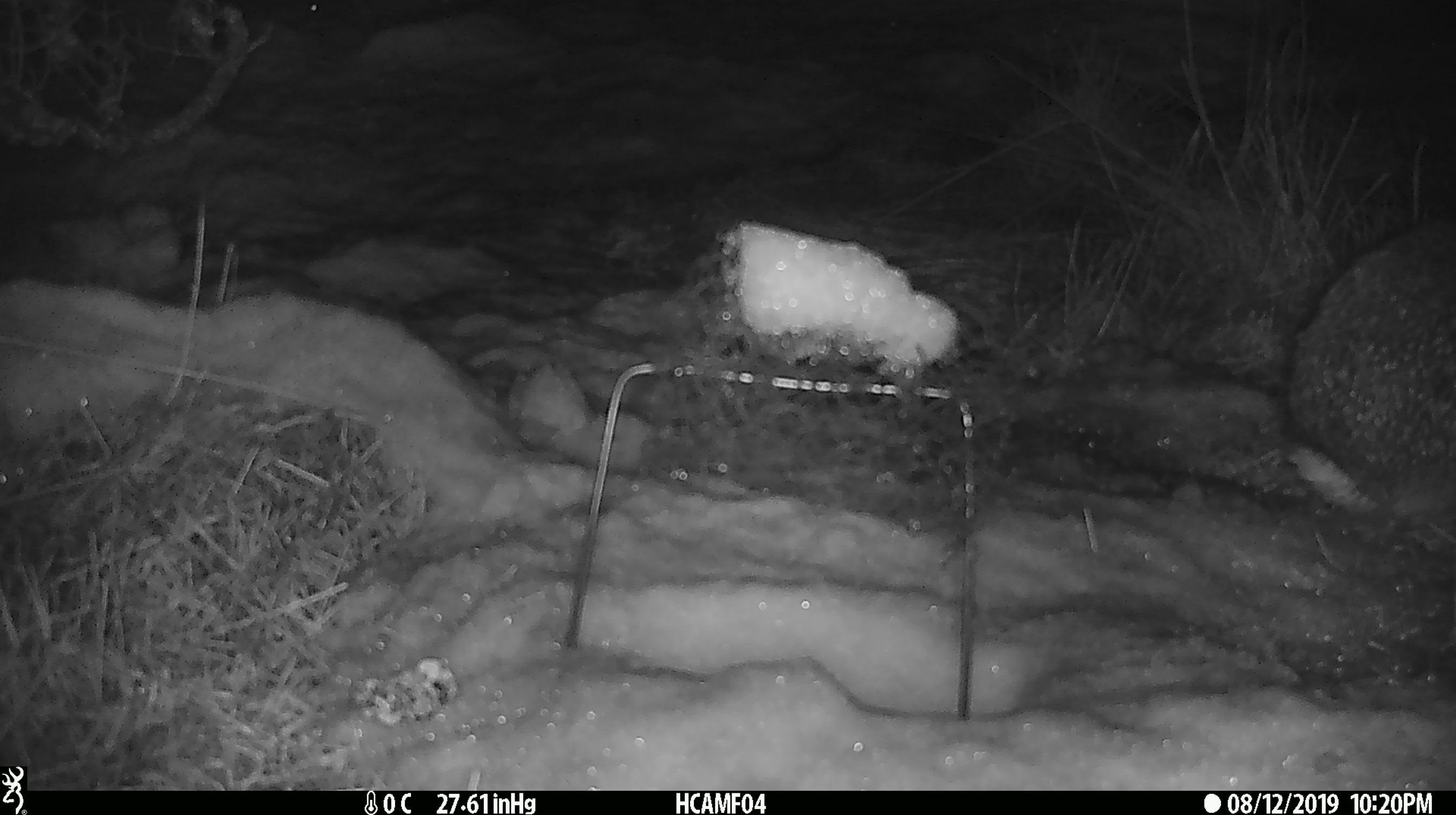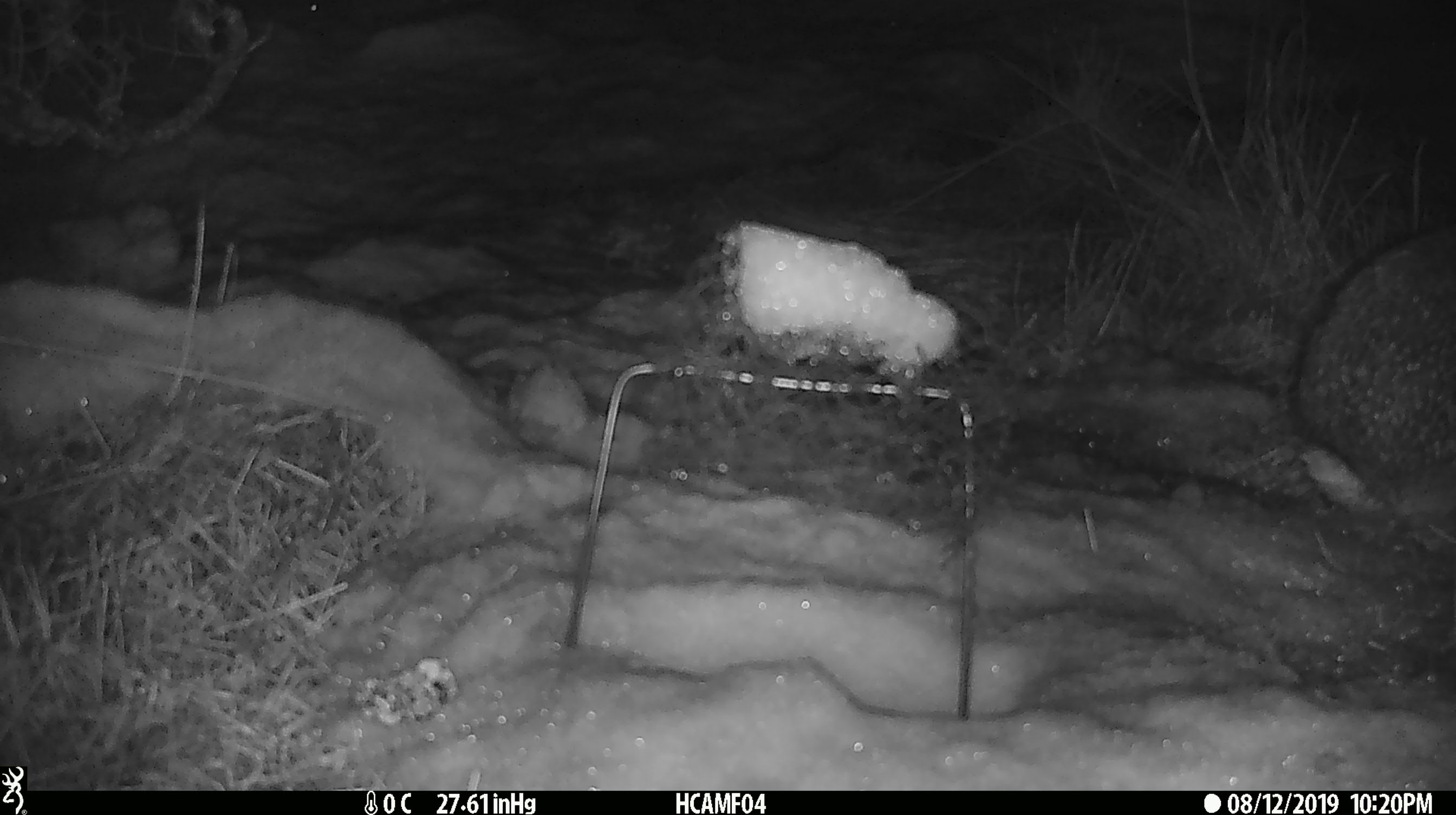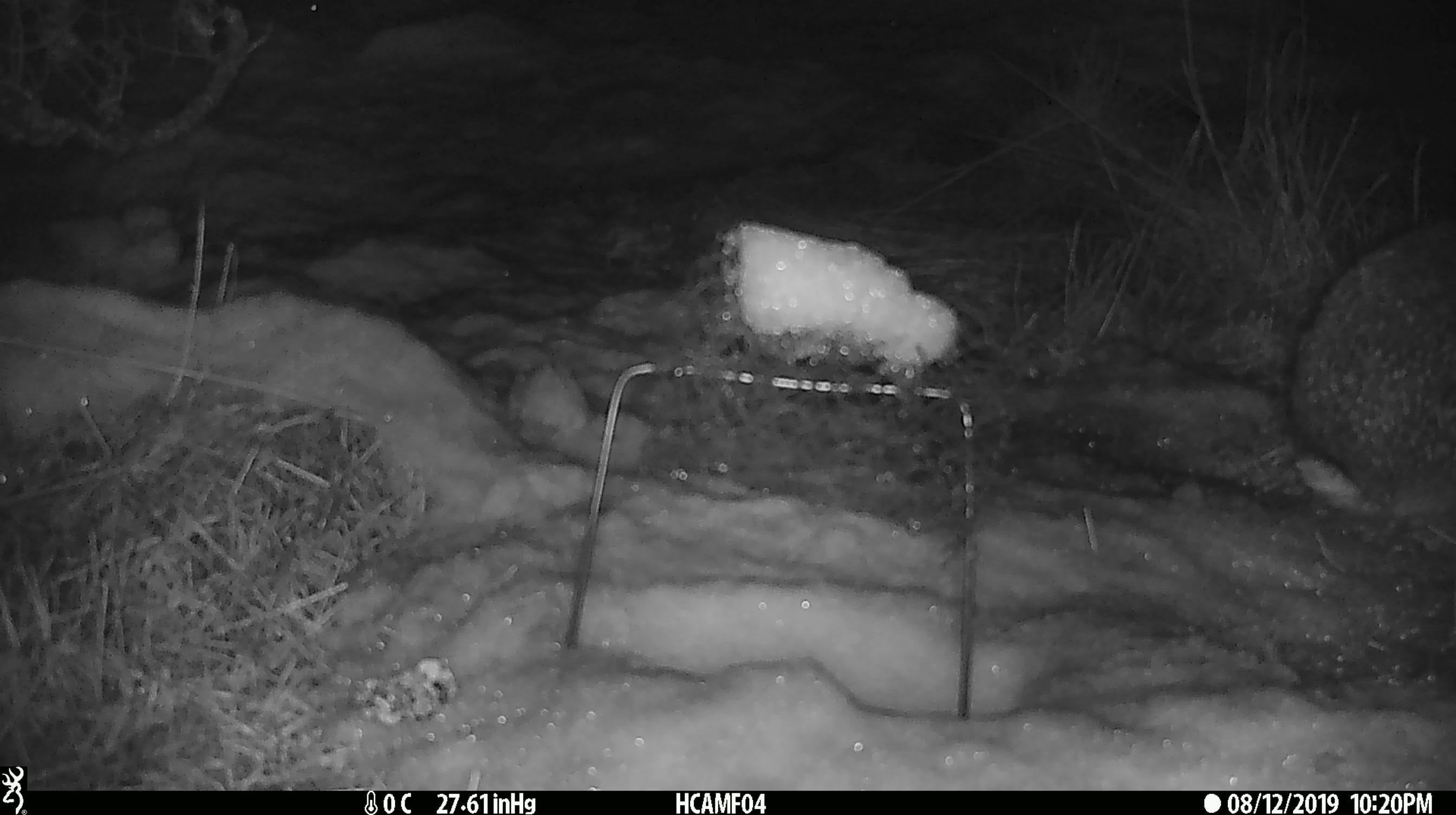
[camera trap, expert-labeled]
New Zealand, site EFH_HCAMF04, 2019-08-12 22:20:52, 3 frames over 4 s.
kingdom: Animalia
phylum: Chordata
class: Mammalia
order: Lagomorpha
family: Leporidae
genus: Lepus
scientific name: Lepus europaeus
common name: brown hare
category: hare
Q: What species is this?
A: Hare (brown hare) (Lepus europaeus).